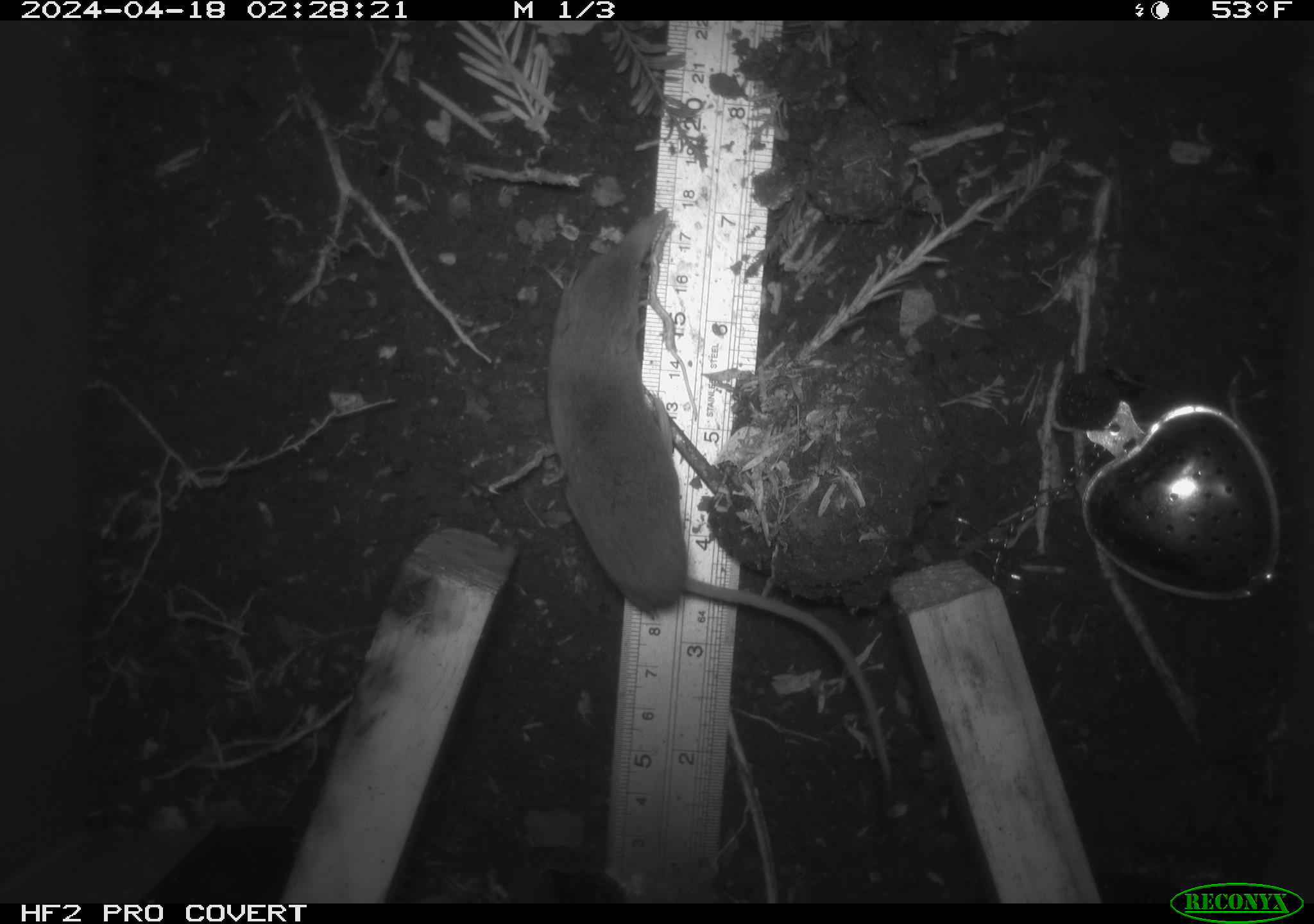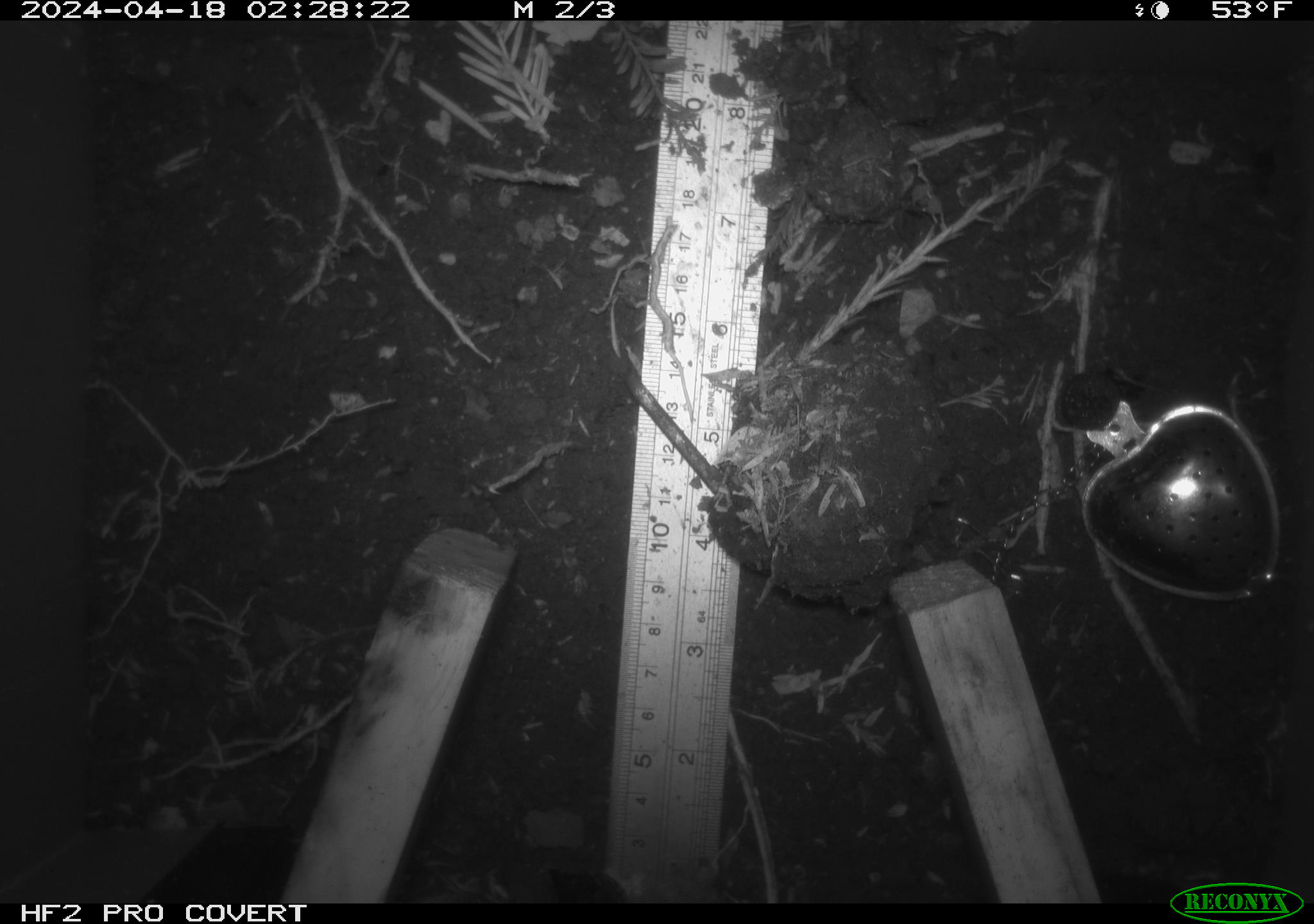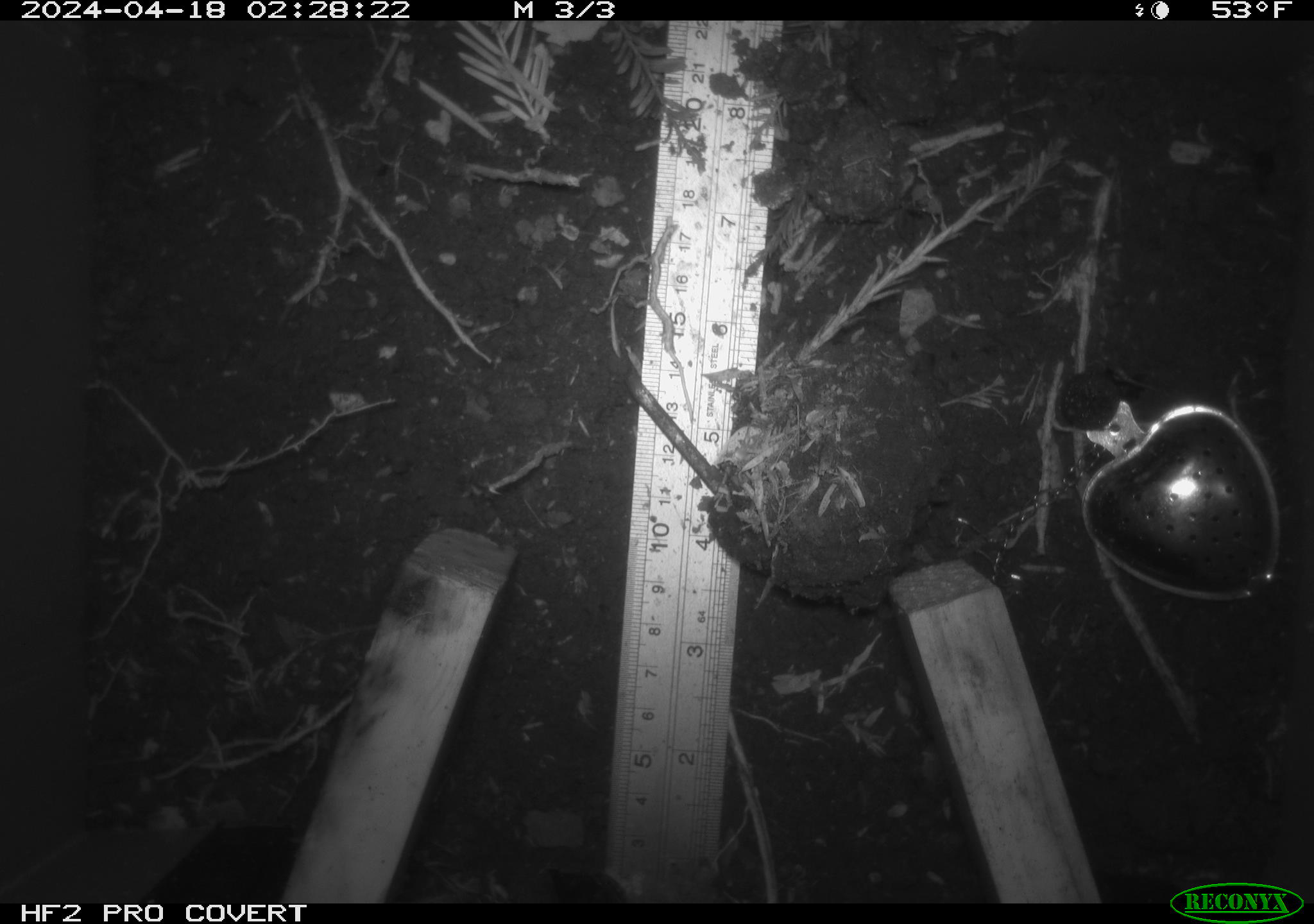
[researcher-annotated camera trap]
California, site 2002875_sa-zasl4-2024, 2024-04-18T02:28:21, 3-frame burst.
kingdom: Animalia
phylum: Chordata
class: Mammalia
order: Eulipotyphla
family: Soricidae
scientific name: Soricidae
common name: shrews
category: soricidae family